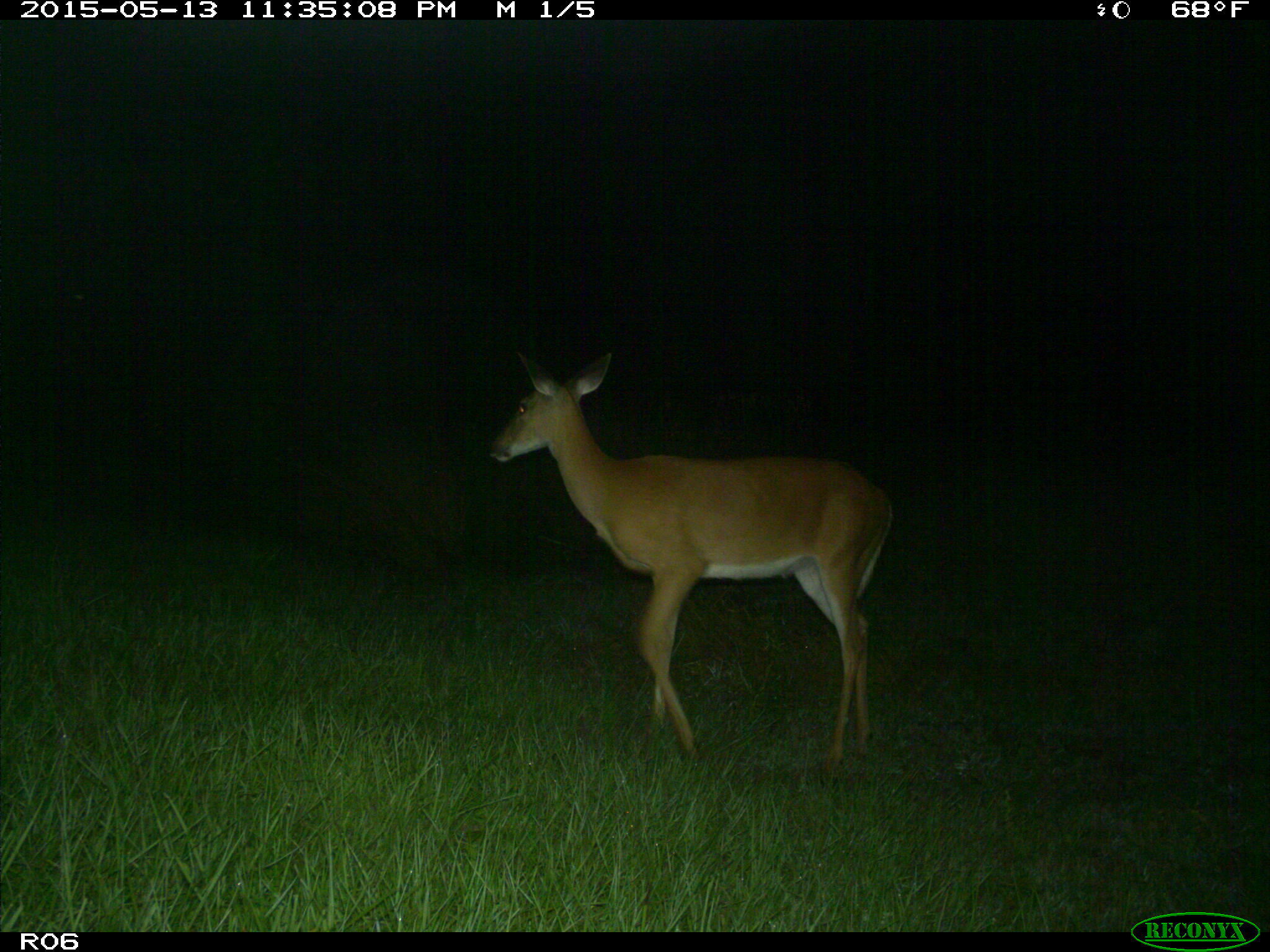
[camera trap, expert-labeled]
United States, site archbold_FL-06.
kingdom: Animalia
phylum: Chordata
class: Mammalia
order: Artiodactyla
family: Cervidae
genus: Odocoileus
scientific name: Odocoileus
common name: deer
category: unidentified deer